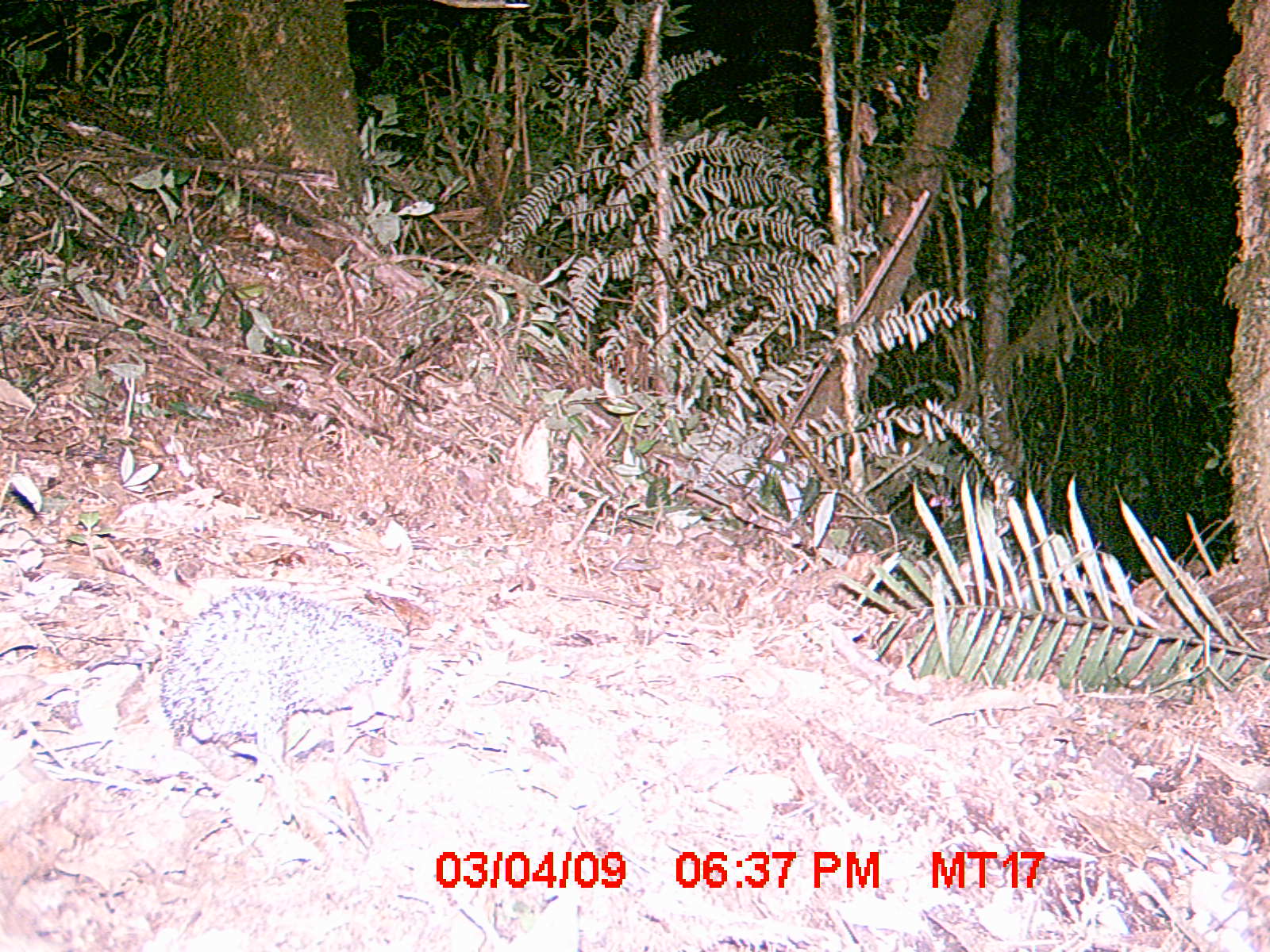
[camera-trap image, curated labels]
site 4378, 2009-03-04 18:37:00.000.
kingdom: Animalia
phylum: Chordata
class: Mammalia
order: Afrosoricida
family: Tenrecidae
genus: Setifer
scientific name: Setifer setosus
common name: greater hedgehog tenrec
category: setifer sp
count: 1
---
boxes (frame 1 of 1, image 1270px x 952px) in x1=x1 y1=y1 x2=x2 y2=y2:
setifer sp: x1=160 y1=586 x2=414 y2=776